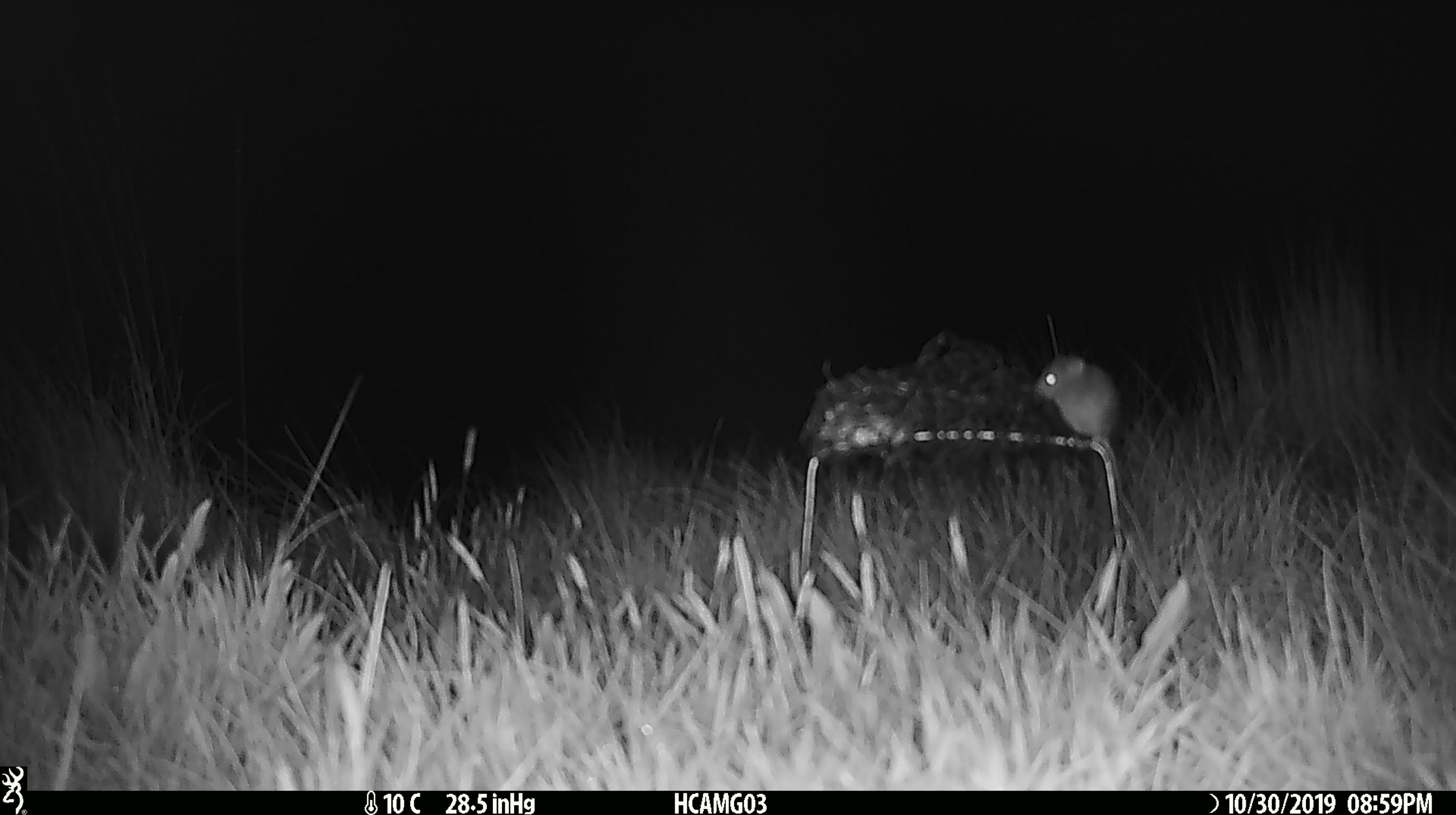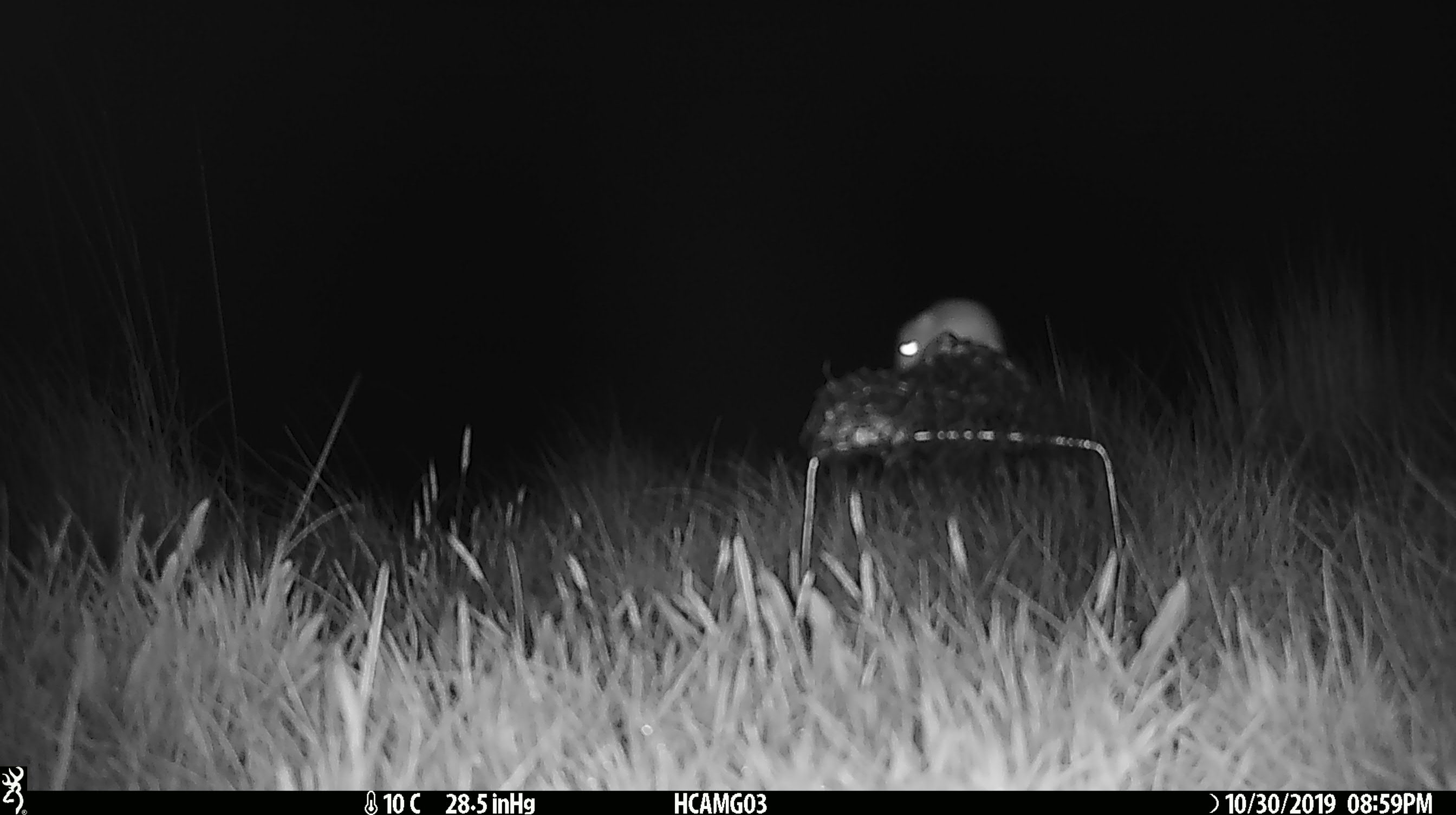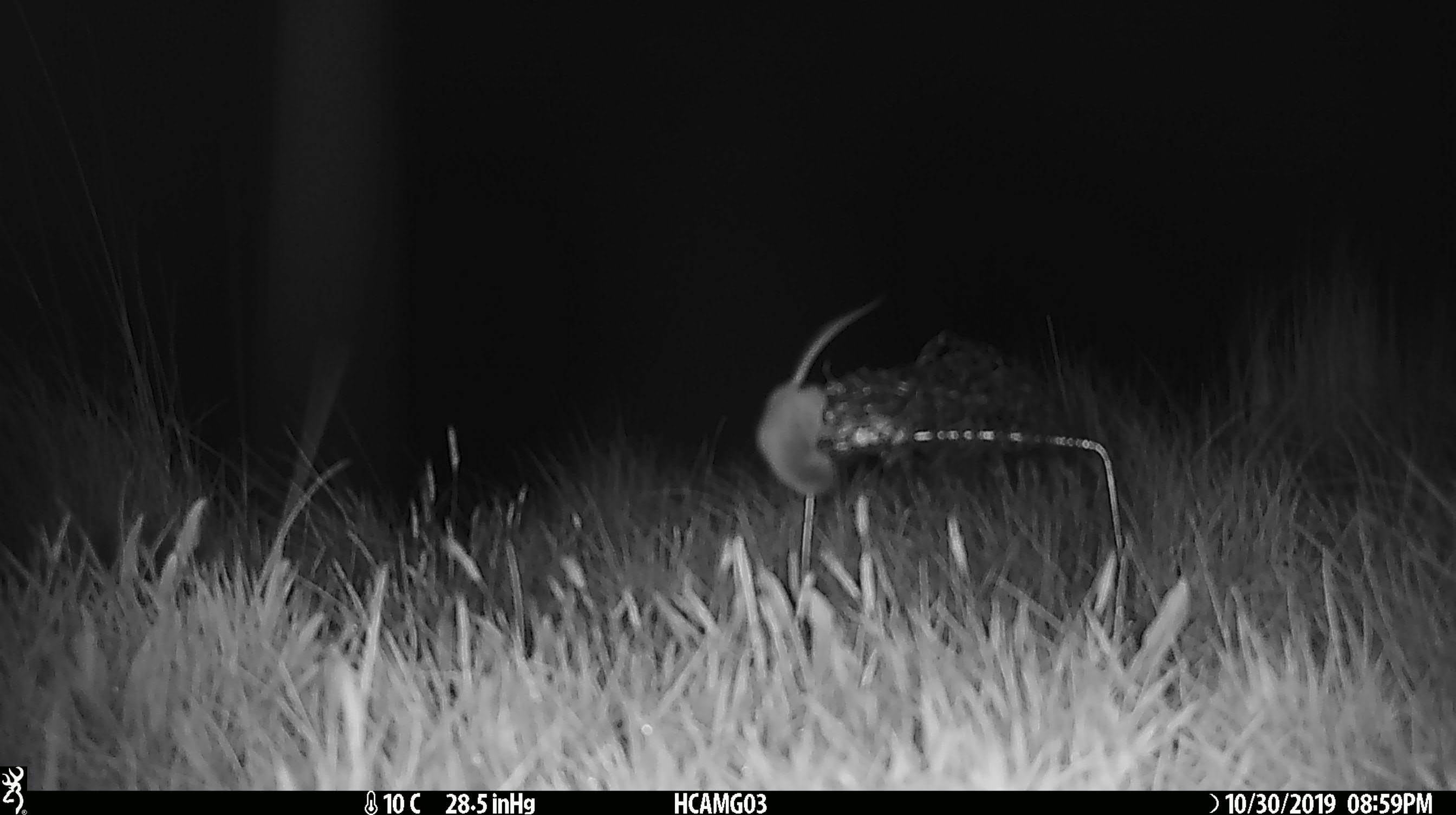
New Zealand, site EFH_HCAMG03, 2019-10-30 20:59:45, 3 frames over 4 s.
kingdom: Animalia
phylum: Chordata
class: Mammalia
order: Rodentia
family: Muridae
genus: Mus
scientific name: Mus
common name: mouse